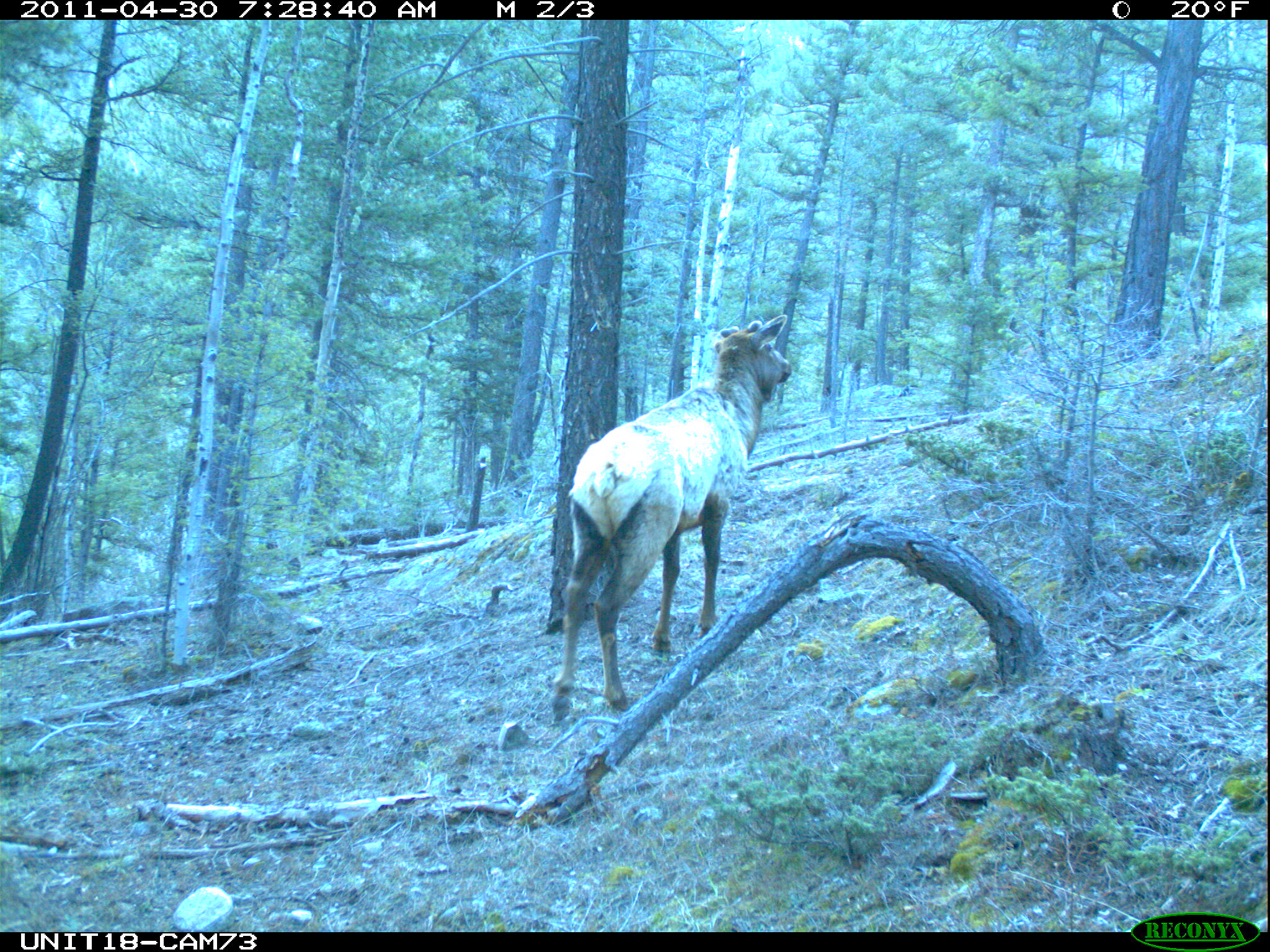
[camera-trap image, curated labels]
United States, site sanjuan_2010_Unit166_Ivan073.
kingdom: Animalia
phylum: Chordata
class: Mammalia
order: Artiodactyla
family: Cervidae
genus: Cervus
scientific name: Cervus elaphus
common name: red deer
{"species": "Cervus elaphus (red deer)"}